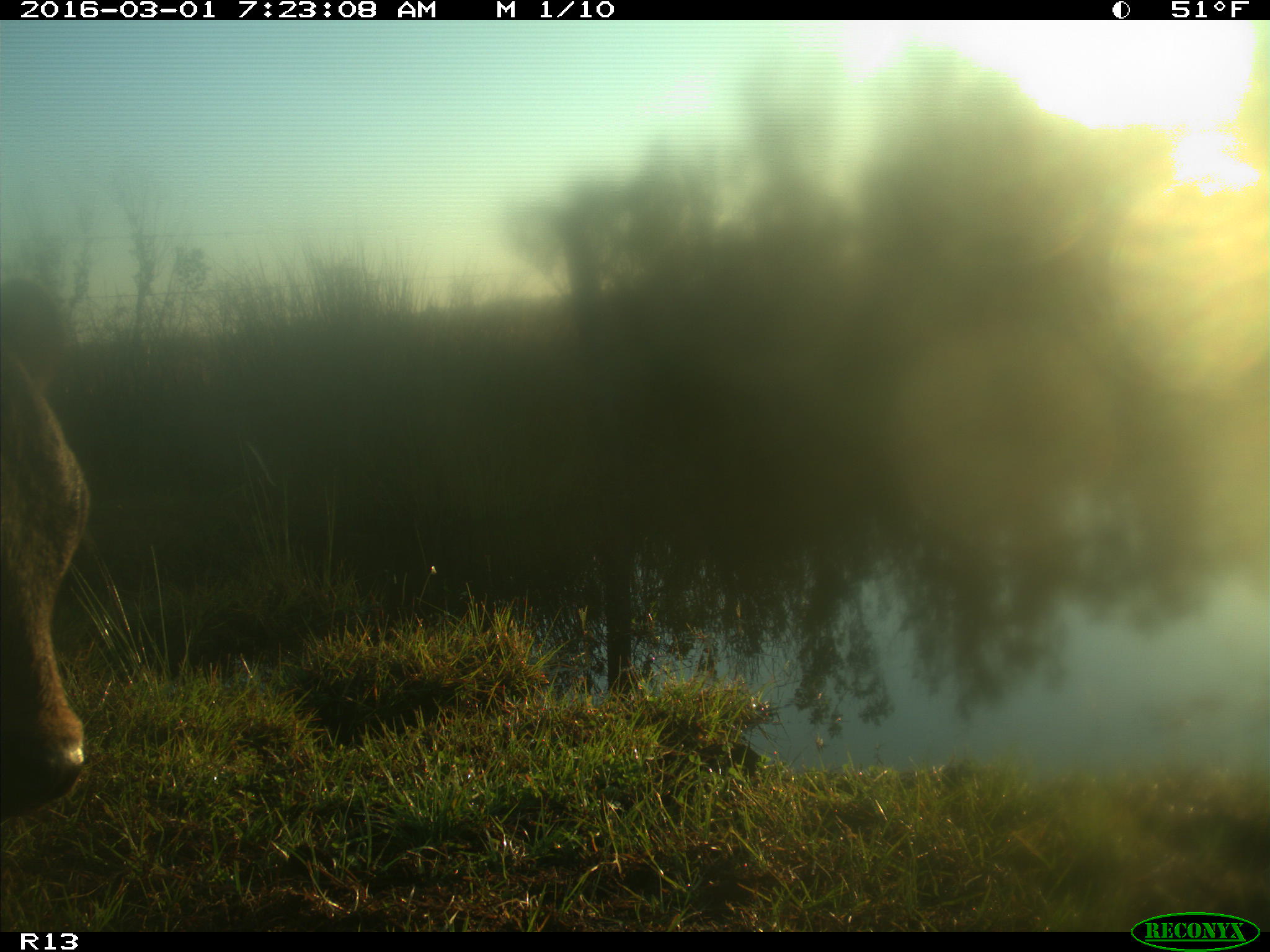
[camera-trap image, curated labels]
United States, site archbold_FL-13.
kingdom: Animalia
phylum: Chordata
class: Mammalia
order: Artiodactyla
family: Bovidae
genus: Bos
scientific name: Bos taurus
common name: domestic cow